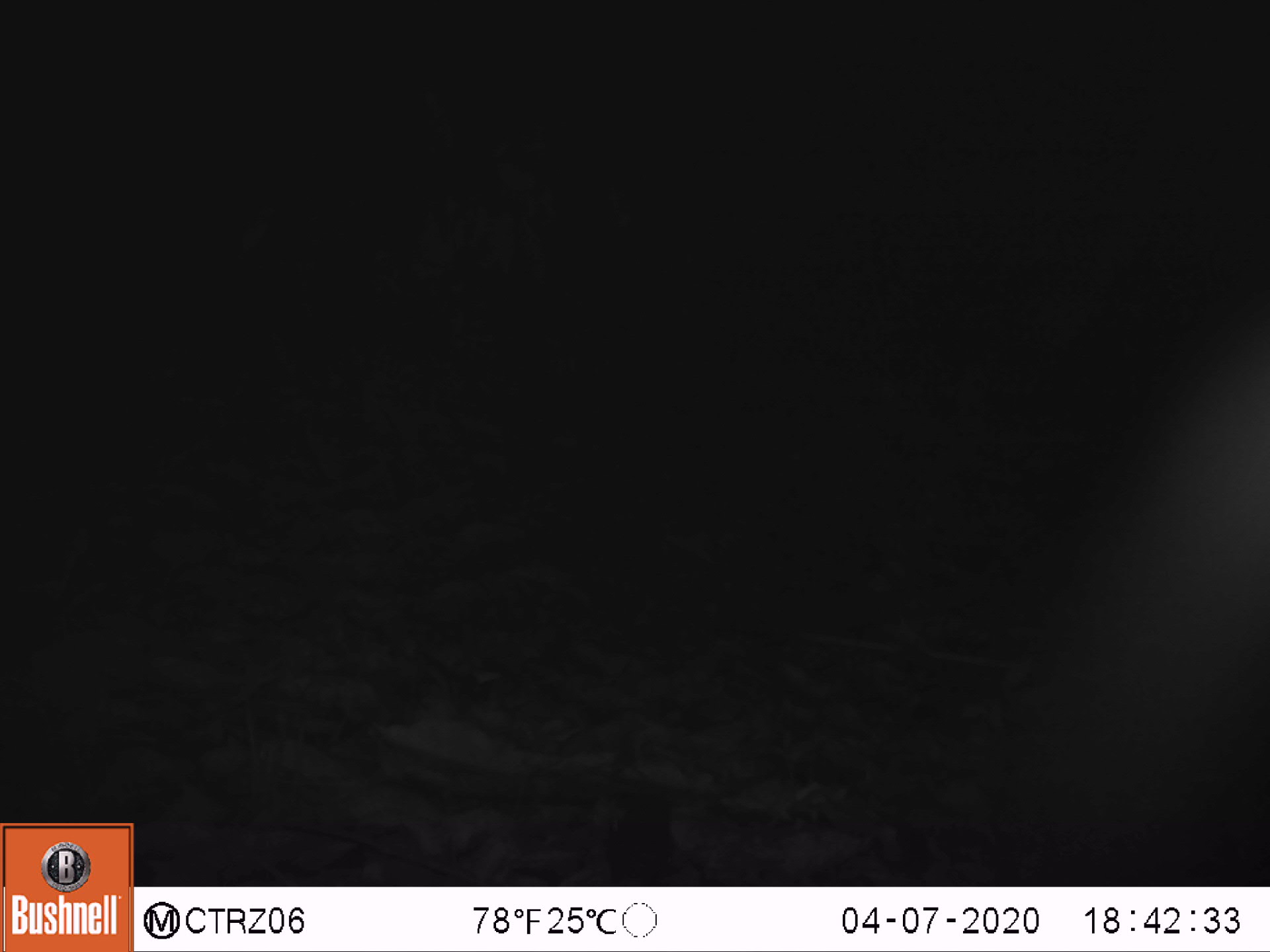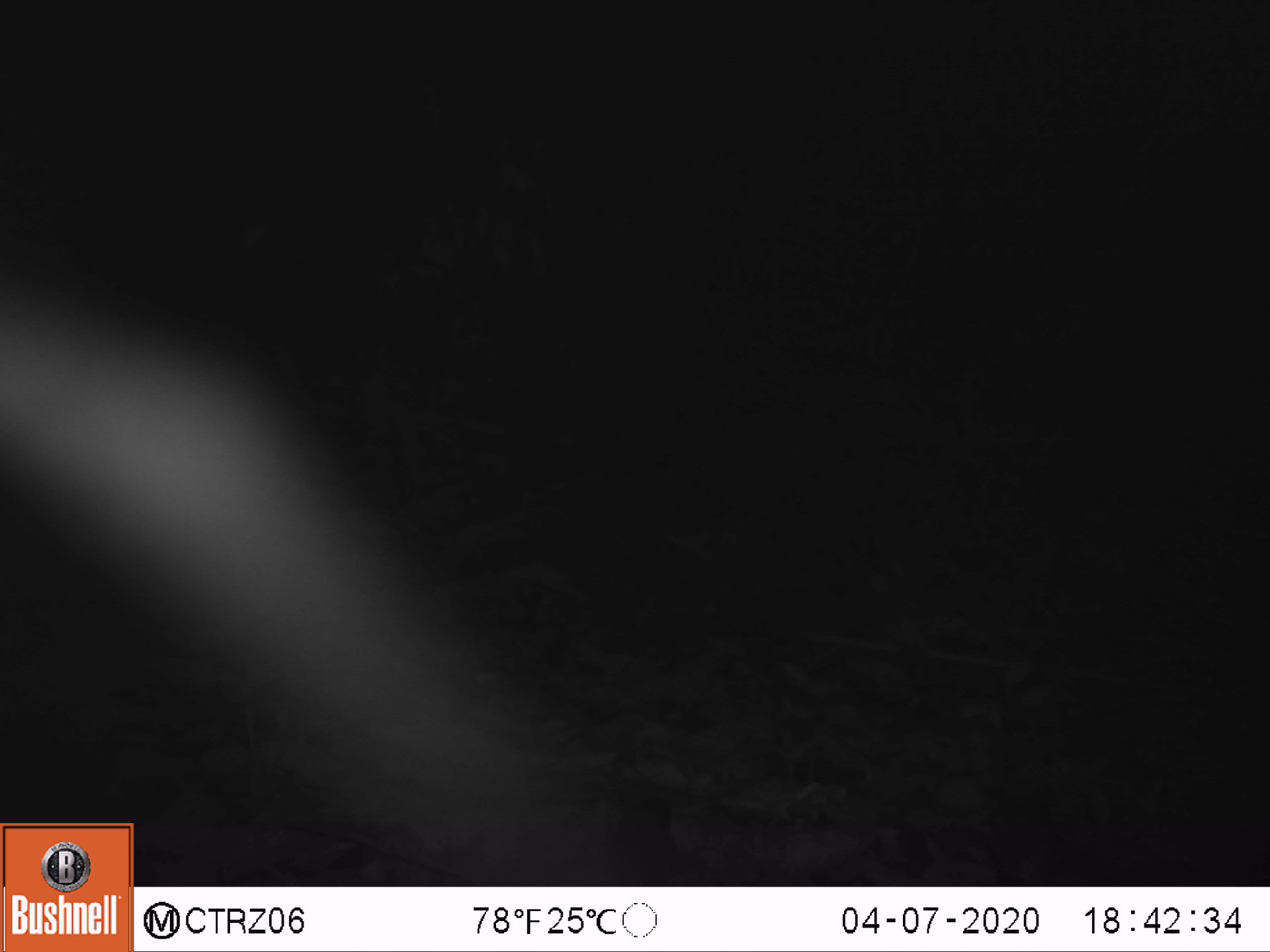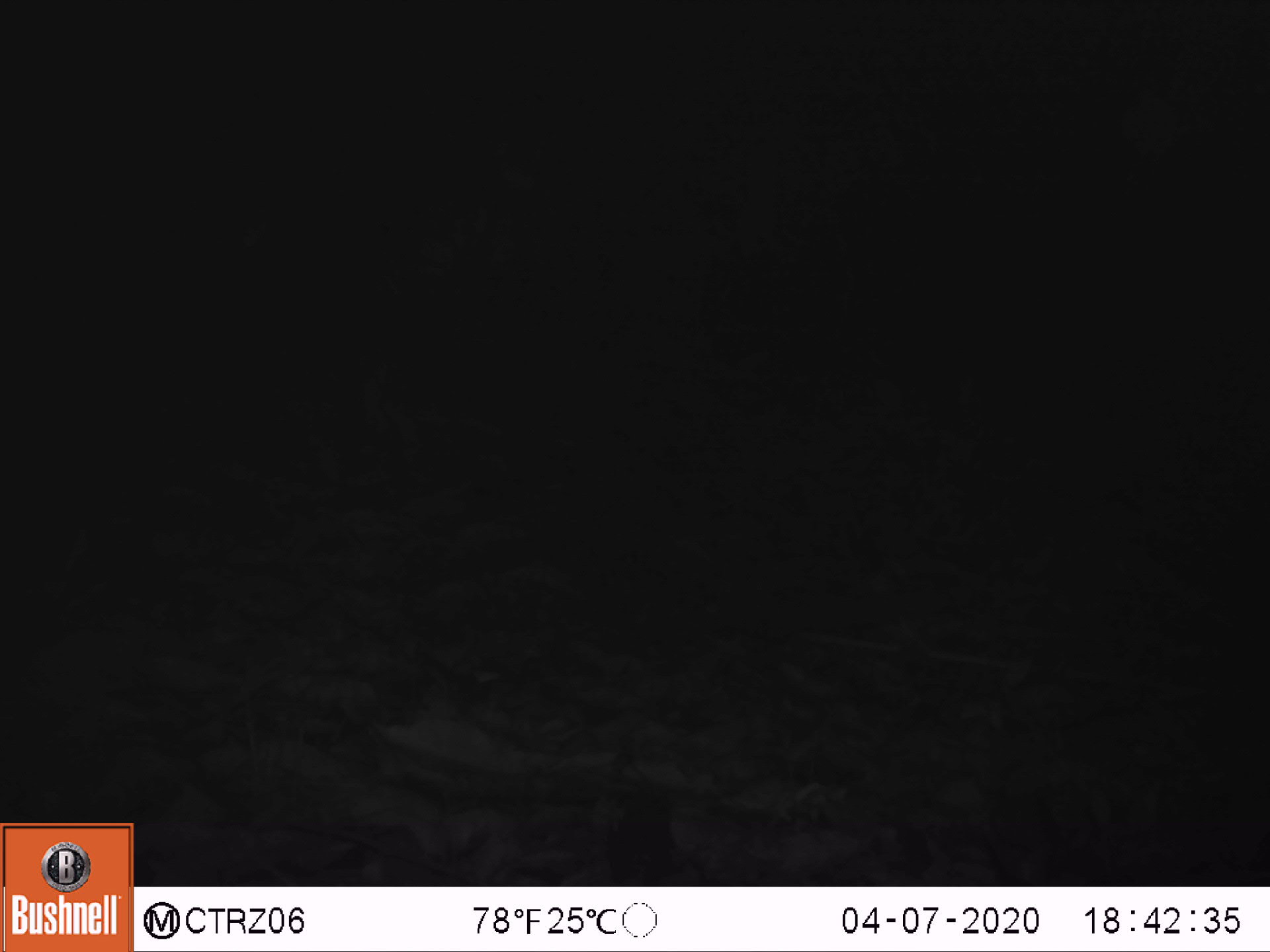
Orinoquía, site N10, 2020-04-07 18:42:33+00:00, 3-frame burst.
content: unidentified animal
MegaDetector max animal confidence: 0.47